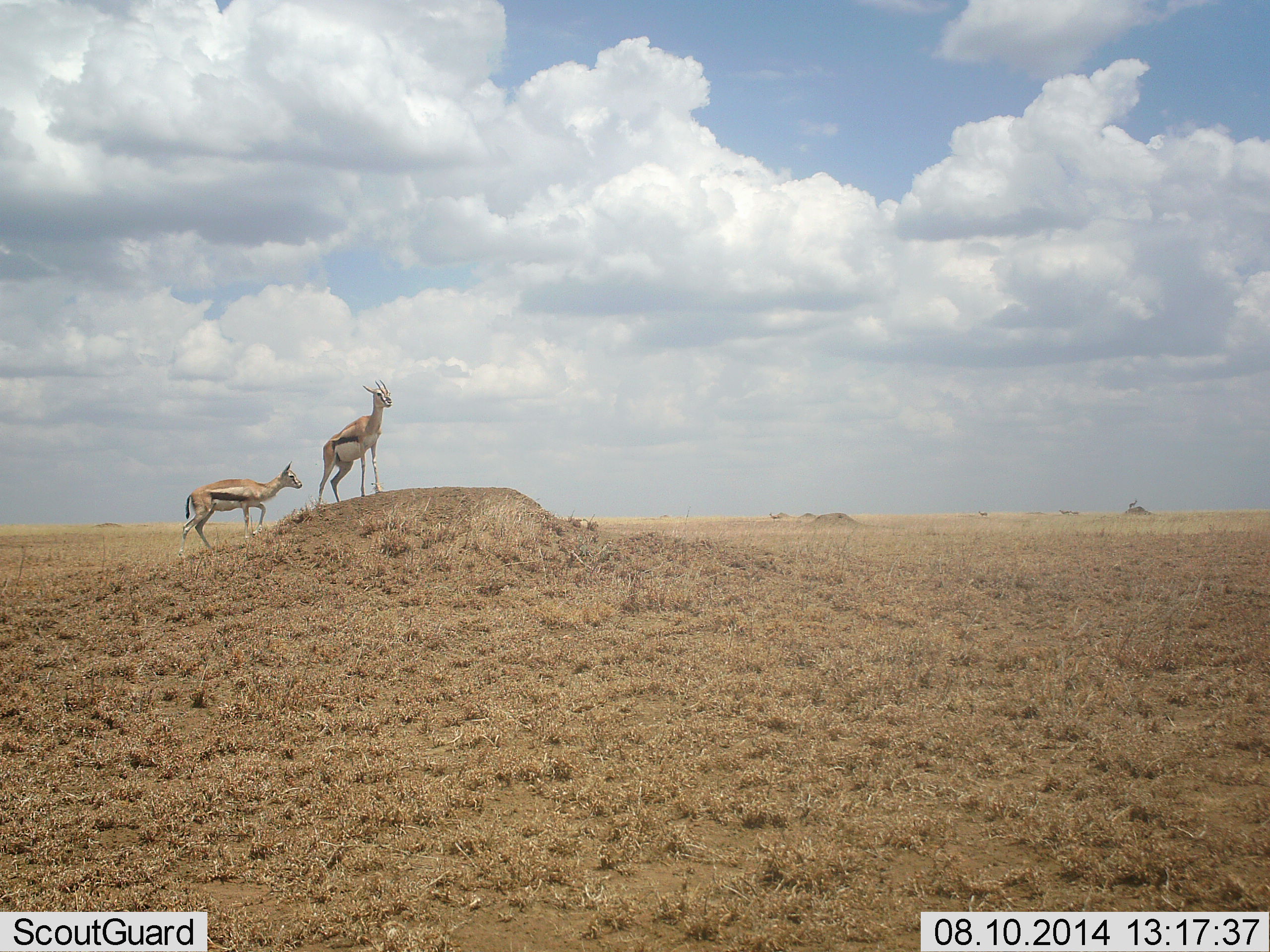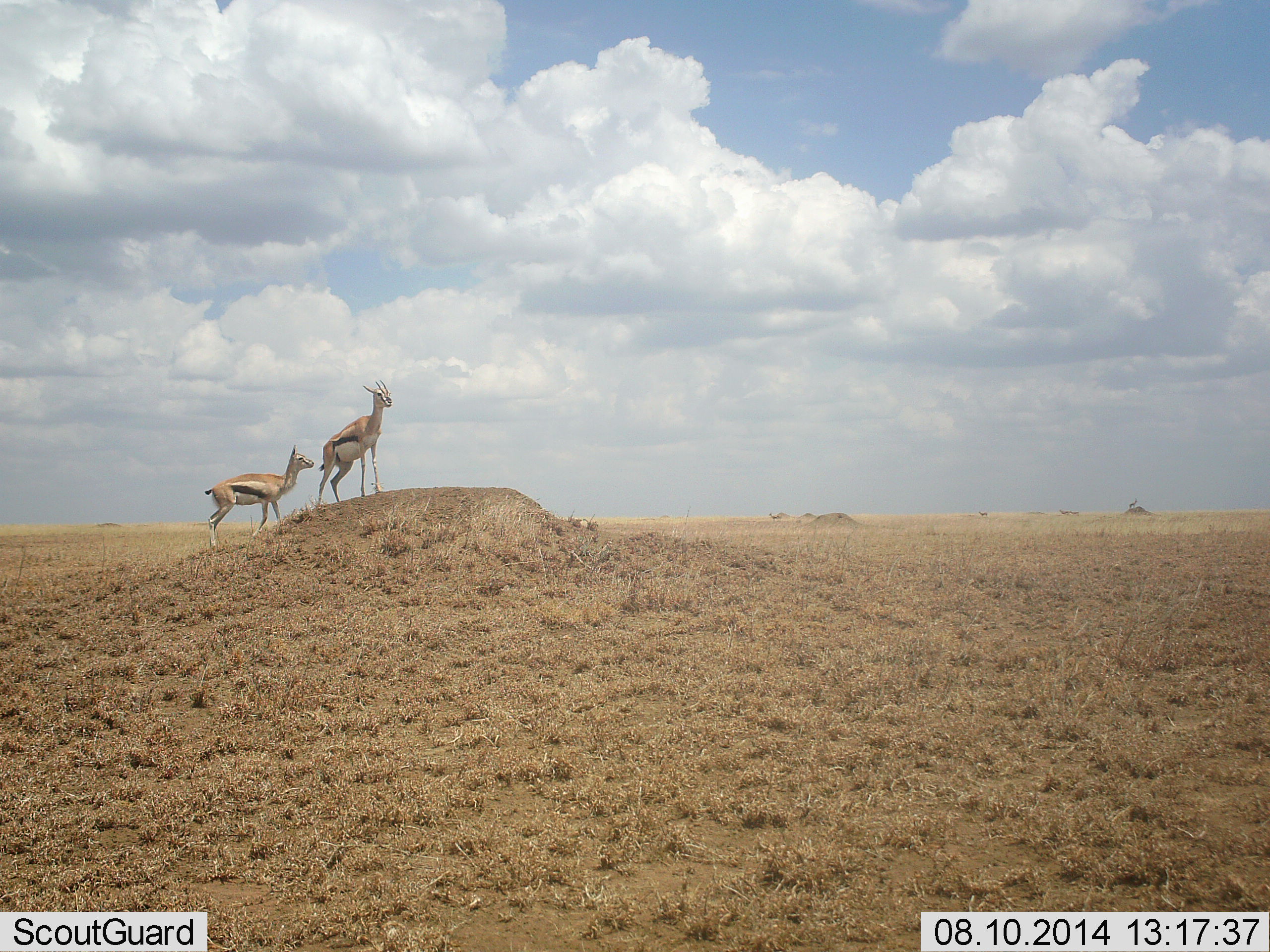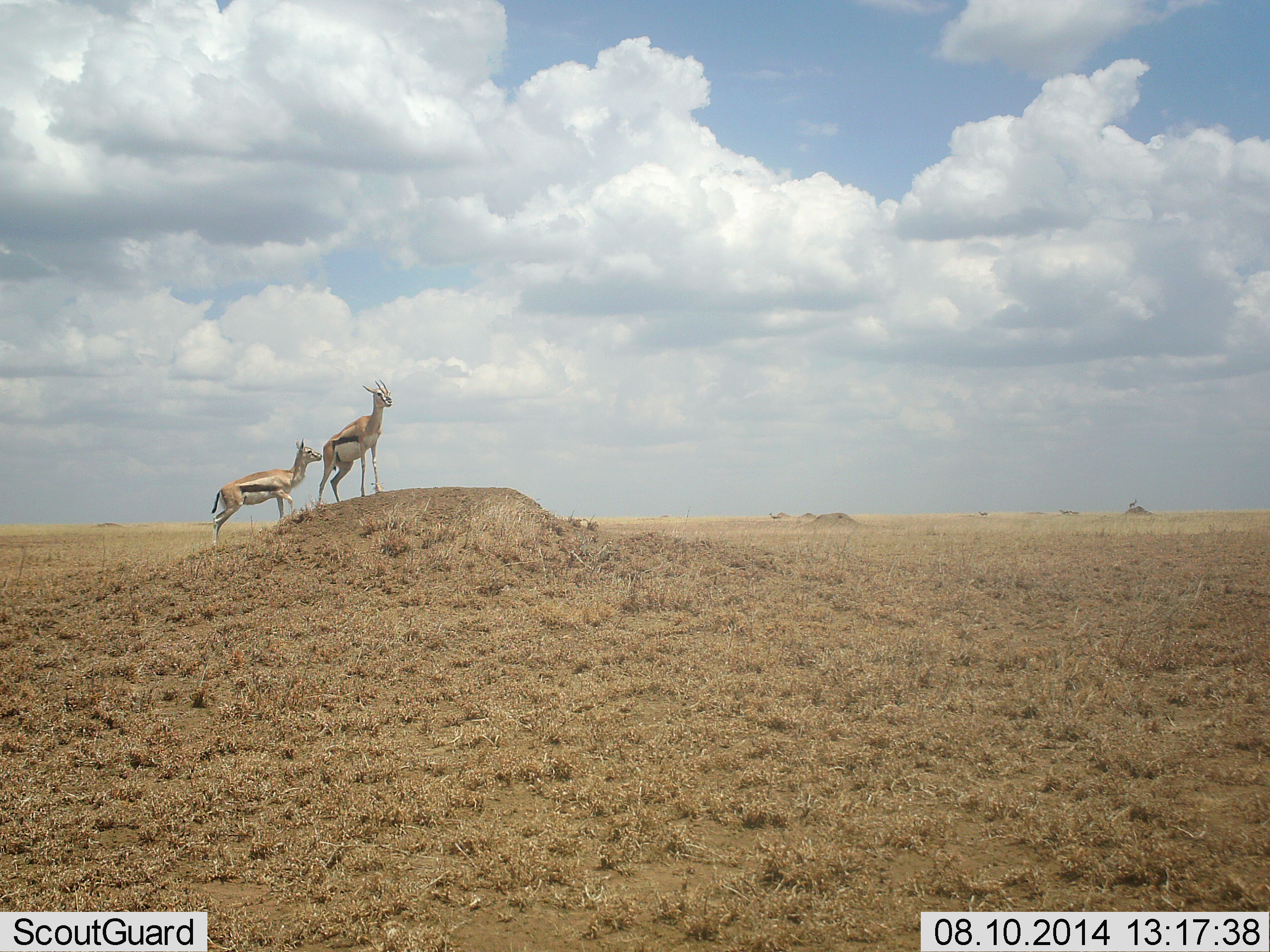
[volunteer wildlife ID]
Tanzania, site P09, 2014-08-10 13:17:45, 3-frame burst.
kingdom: Animalia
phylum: Chordata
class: Mammalia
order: Artiodactyla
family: Bovidae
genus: Eudorcas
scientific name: Eudorcas thomsonii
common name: thomson's gazelle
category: gazellethomsons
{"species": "gazellethomsons (thomson's gazelle) (Eudorcas thomsonii)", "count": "2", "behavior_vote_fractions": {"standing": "90%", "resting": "10%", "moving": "30%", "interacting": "10%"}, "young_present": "0%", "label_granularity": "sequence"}